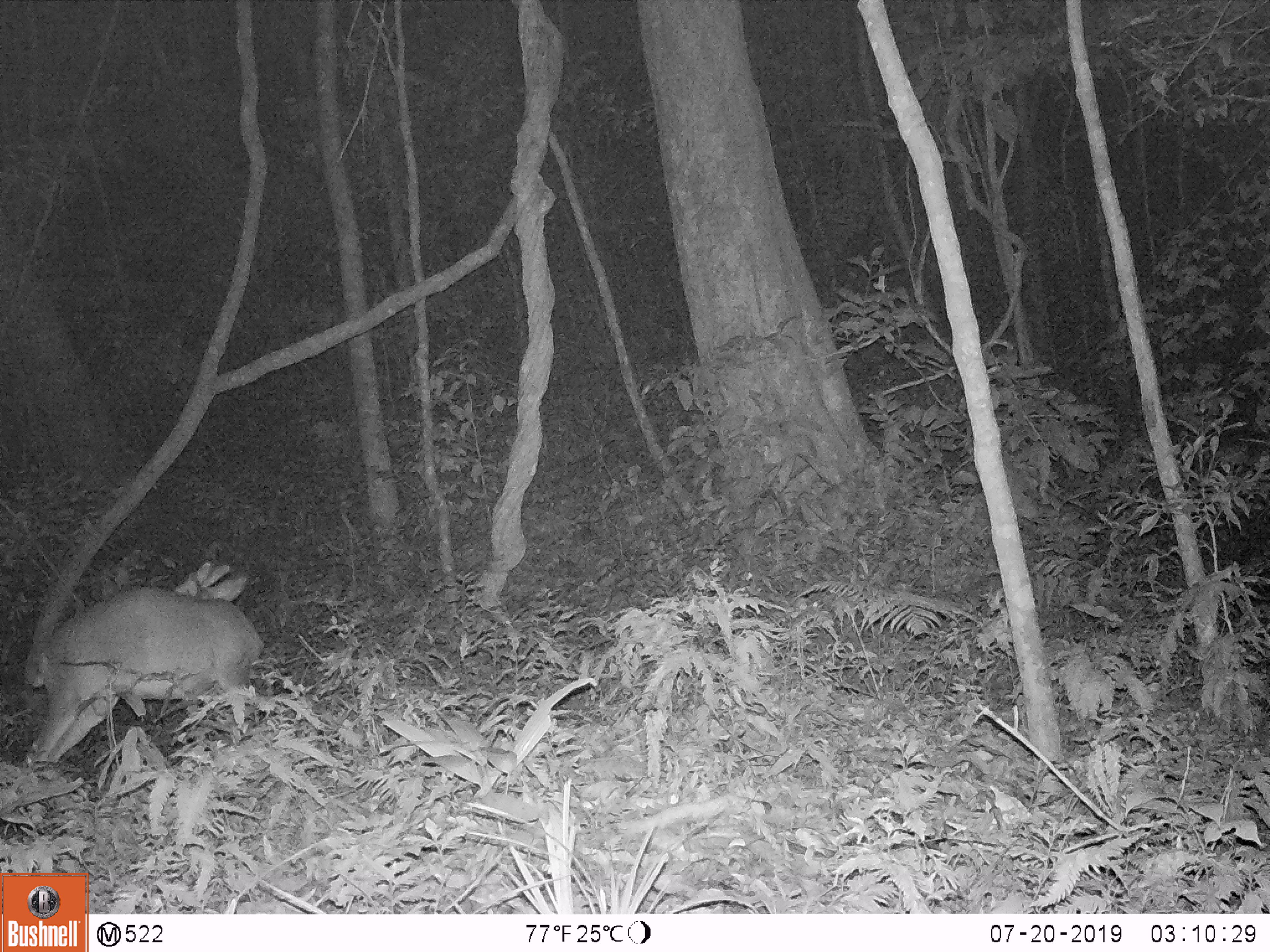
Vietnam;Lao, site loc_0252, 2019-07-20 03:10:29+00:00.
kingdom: Animalia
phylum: Chordata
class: Mammalia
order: Artiodactyla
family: Cervidae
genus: Muntiacus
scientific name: Muntiacus vuquangensis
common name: large-antlered muntjac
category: large antlered muntjac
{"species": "large antlered muntjac (large-antlered muntjac) (Muntiacus vuquangensis)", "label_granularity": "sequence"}